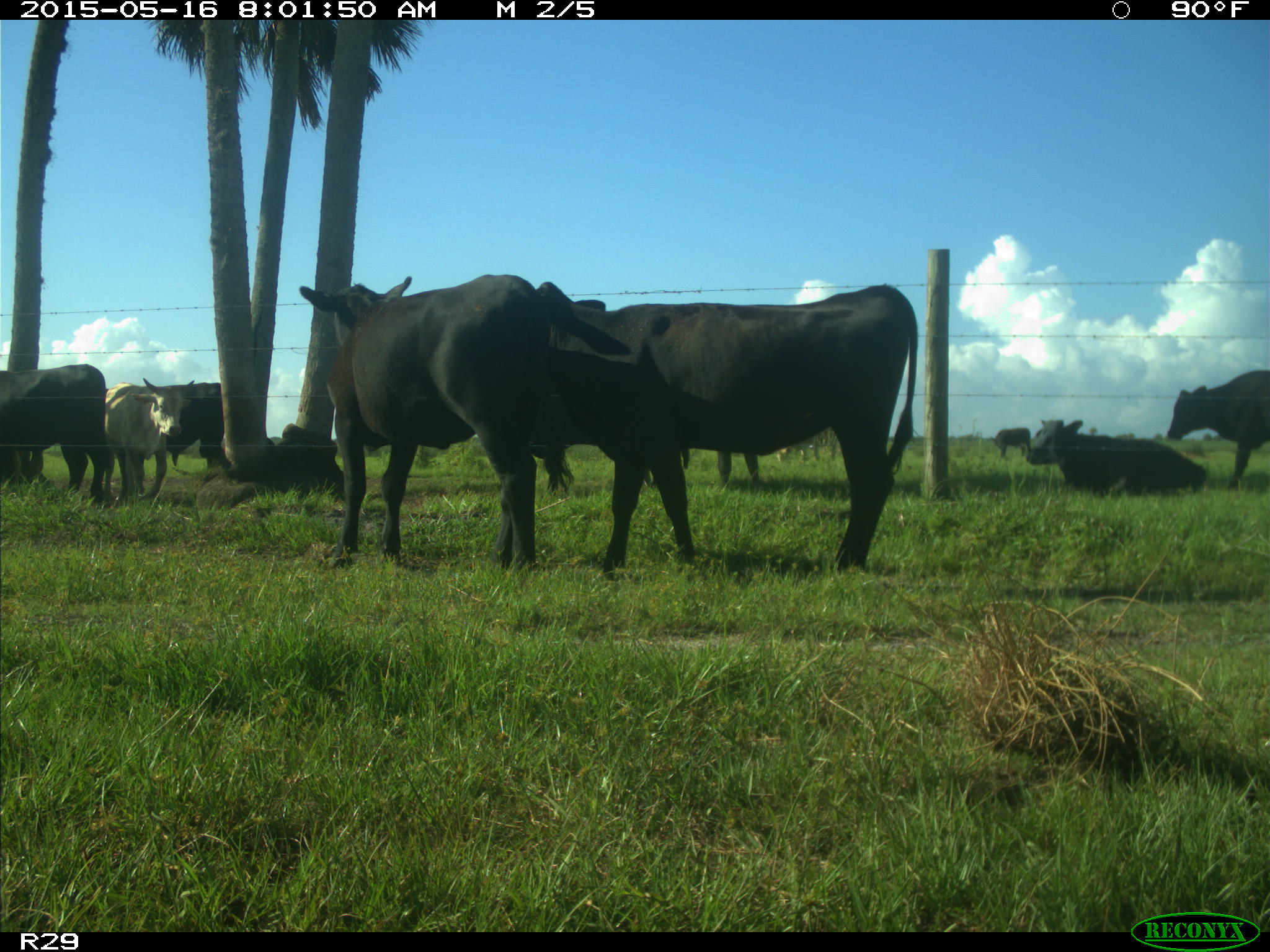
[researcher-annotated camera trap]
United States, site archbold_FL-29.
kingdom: Animalia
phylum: Chordata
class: Mammalia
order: Artiodactyla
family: Bovidae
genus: Bos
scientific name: Bos taurus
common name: domestic cow